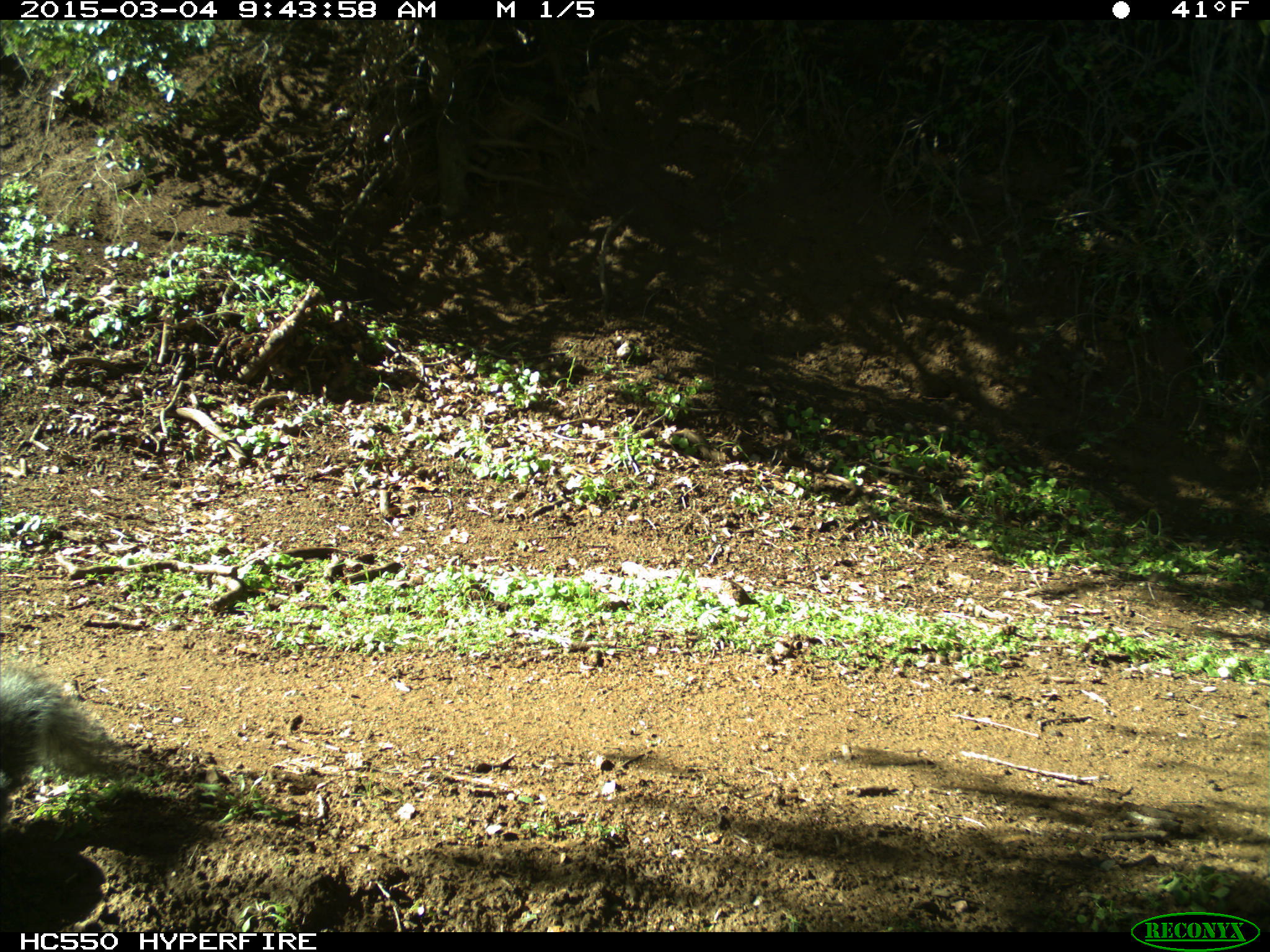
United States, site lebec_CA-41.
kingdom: Animalia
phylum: Chordata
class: Mammalia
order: Rodentia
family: Sciuridae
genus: Sciurus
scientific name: Sciurus carolinensis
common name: eastern gray squirrel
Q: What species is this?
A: Sciurus carolinensis (eastern gray squirrel).